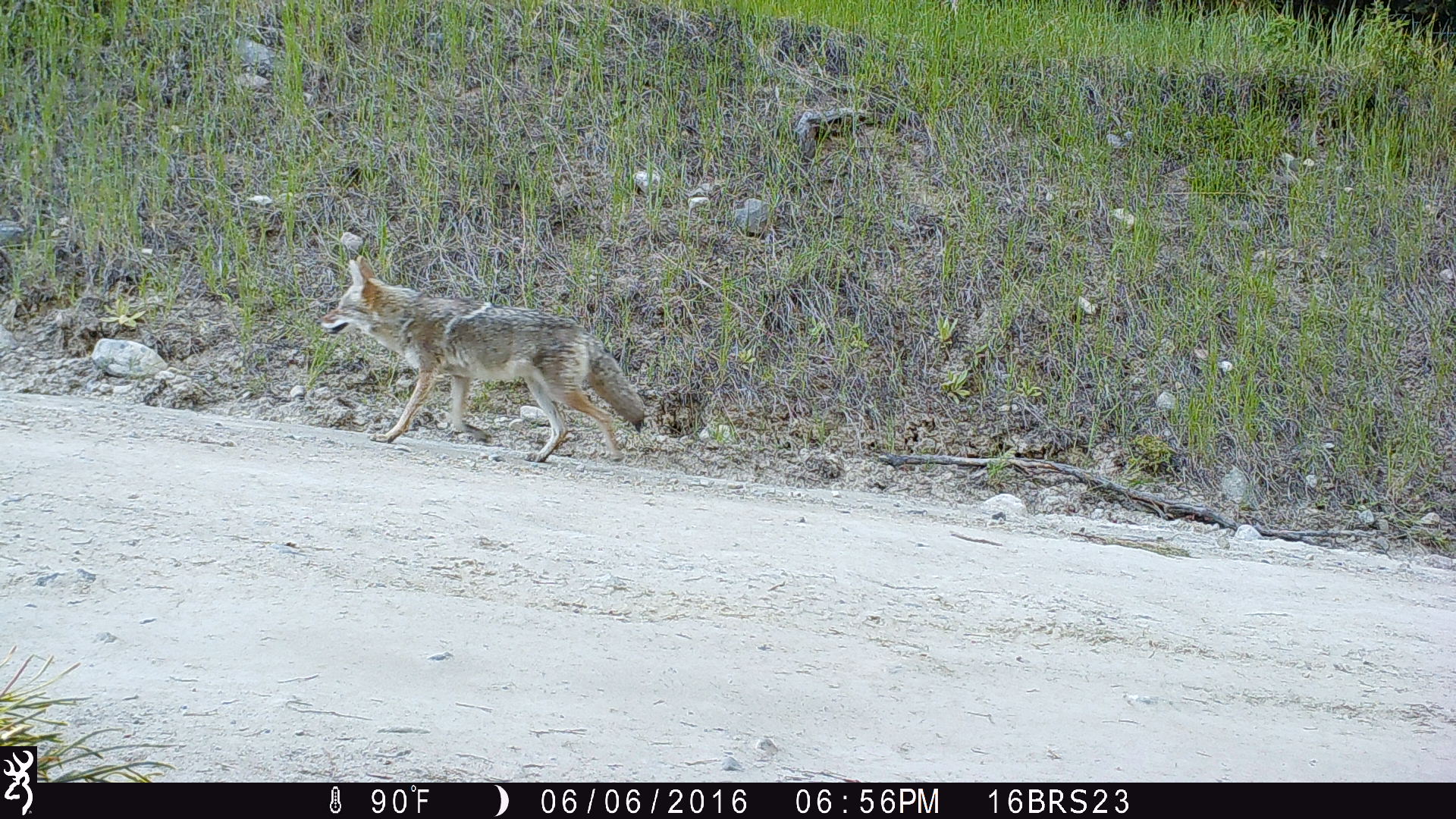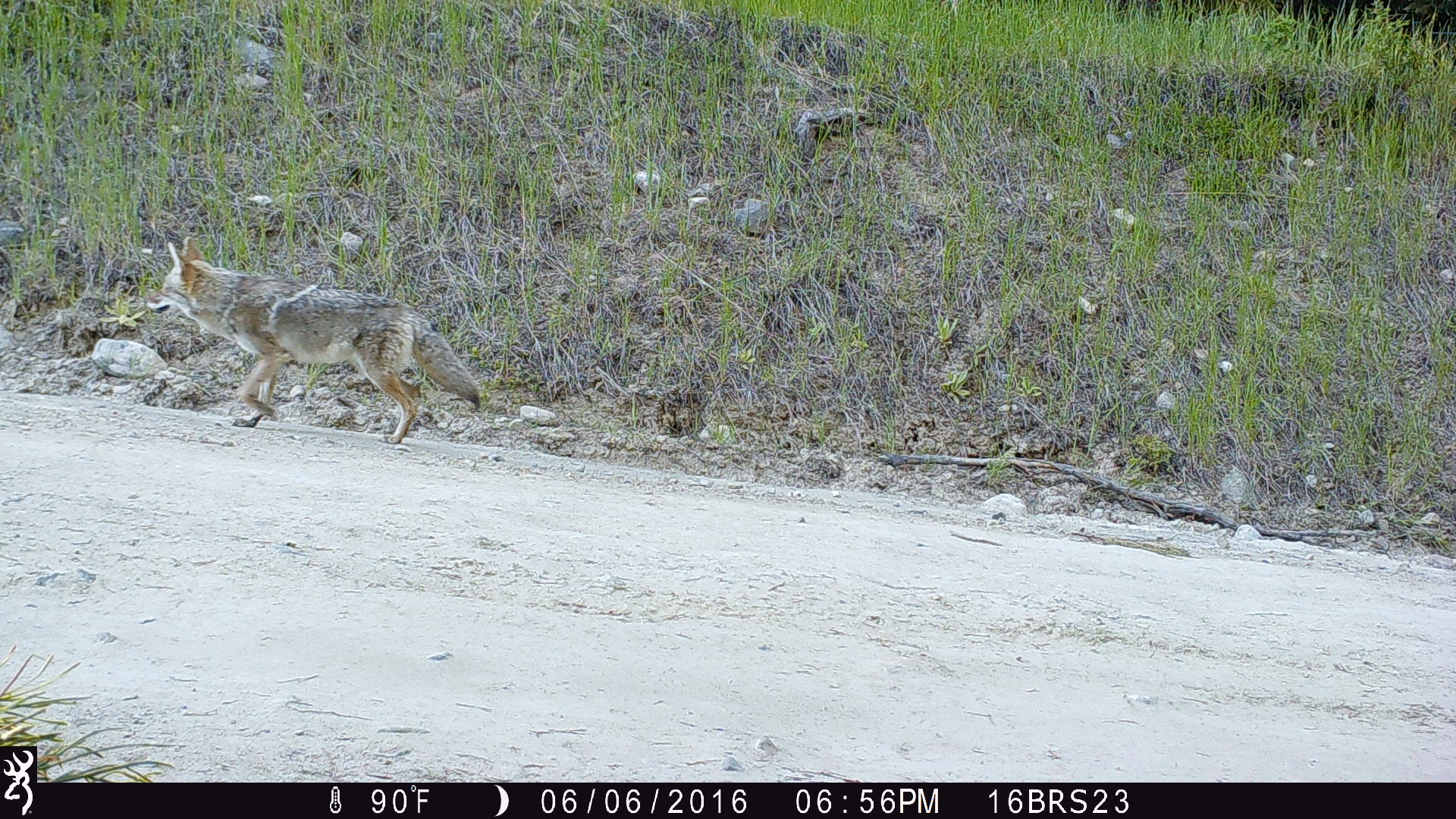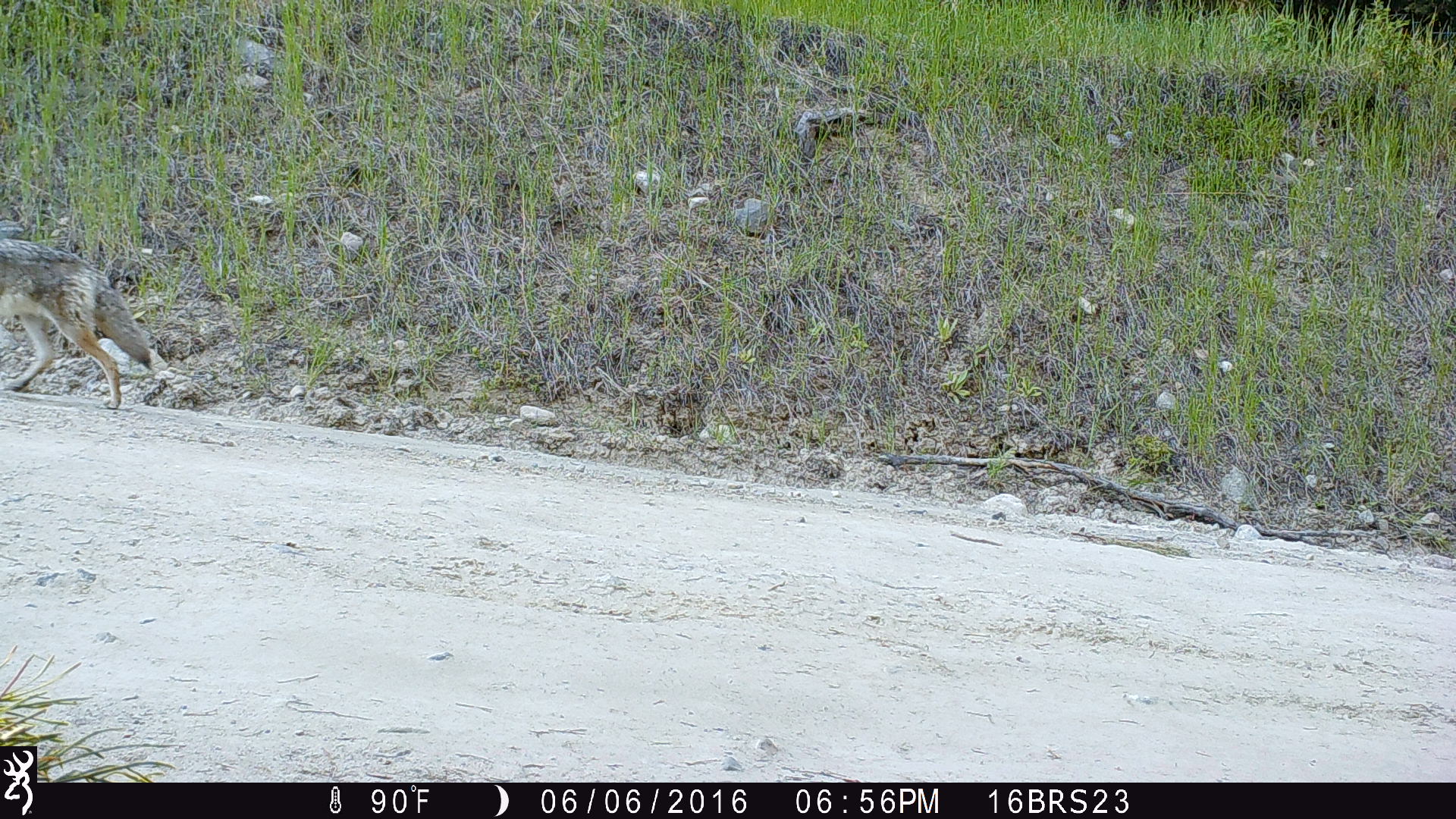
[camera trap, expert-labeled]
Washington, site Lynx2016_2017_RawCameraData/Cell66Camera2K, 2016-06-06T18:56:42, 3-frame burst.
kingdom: Animalia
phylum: Chordata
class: Mammalia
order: Carnivora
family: Canidae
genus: Canis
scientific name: Canis latrans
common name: coyote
Canis latrans (coyote). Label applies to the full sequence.